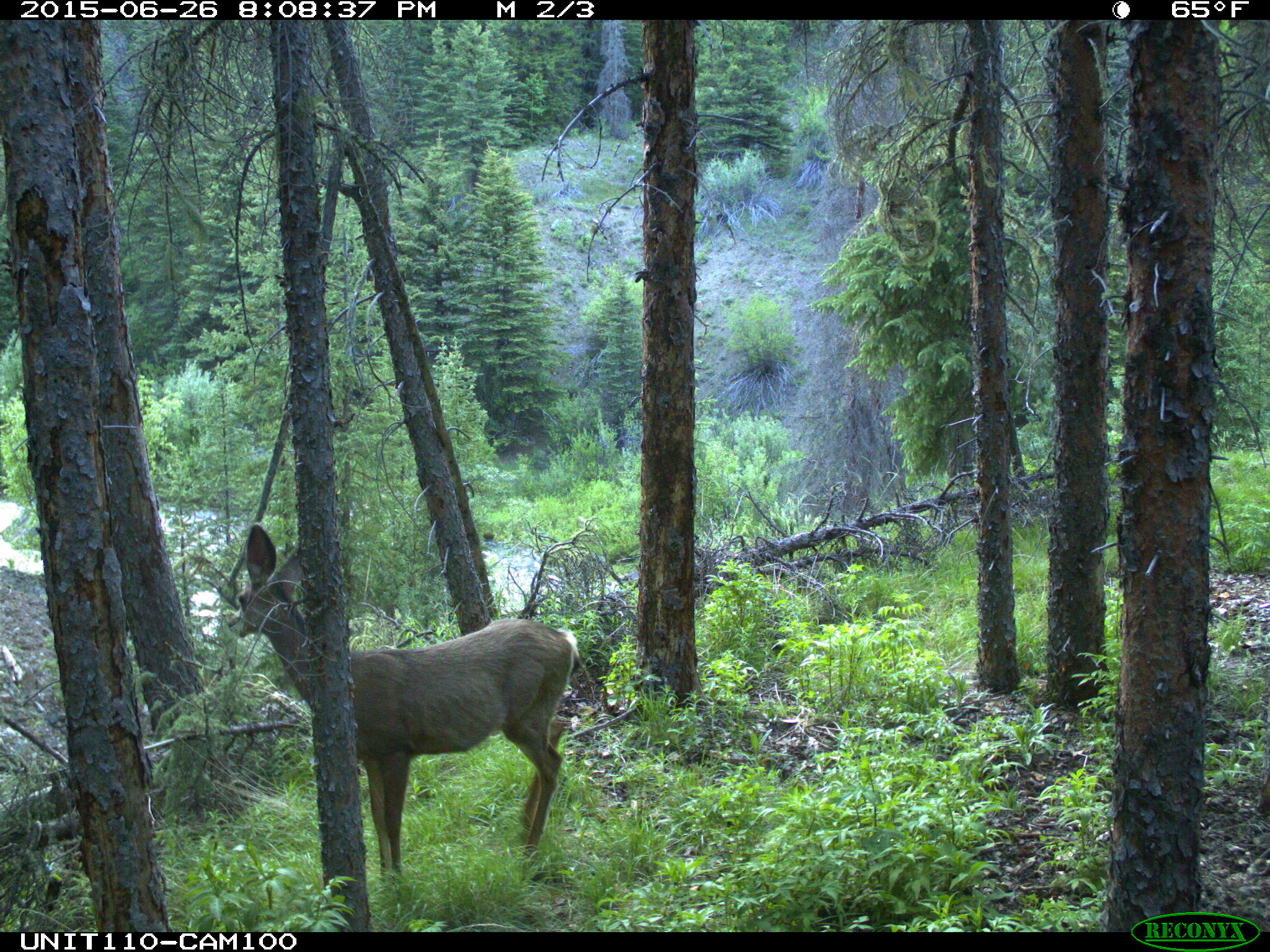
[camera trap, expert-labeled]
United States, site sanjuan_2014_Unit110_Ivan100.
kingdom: Animalia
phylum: Chordata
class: Mammalia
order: Artiodactyla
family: Cervidae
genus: Odocoileus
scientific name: Odocoileus hemionus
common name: mule deer